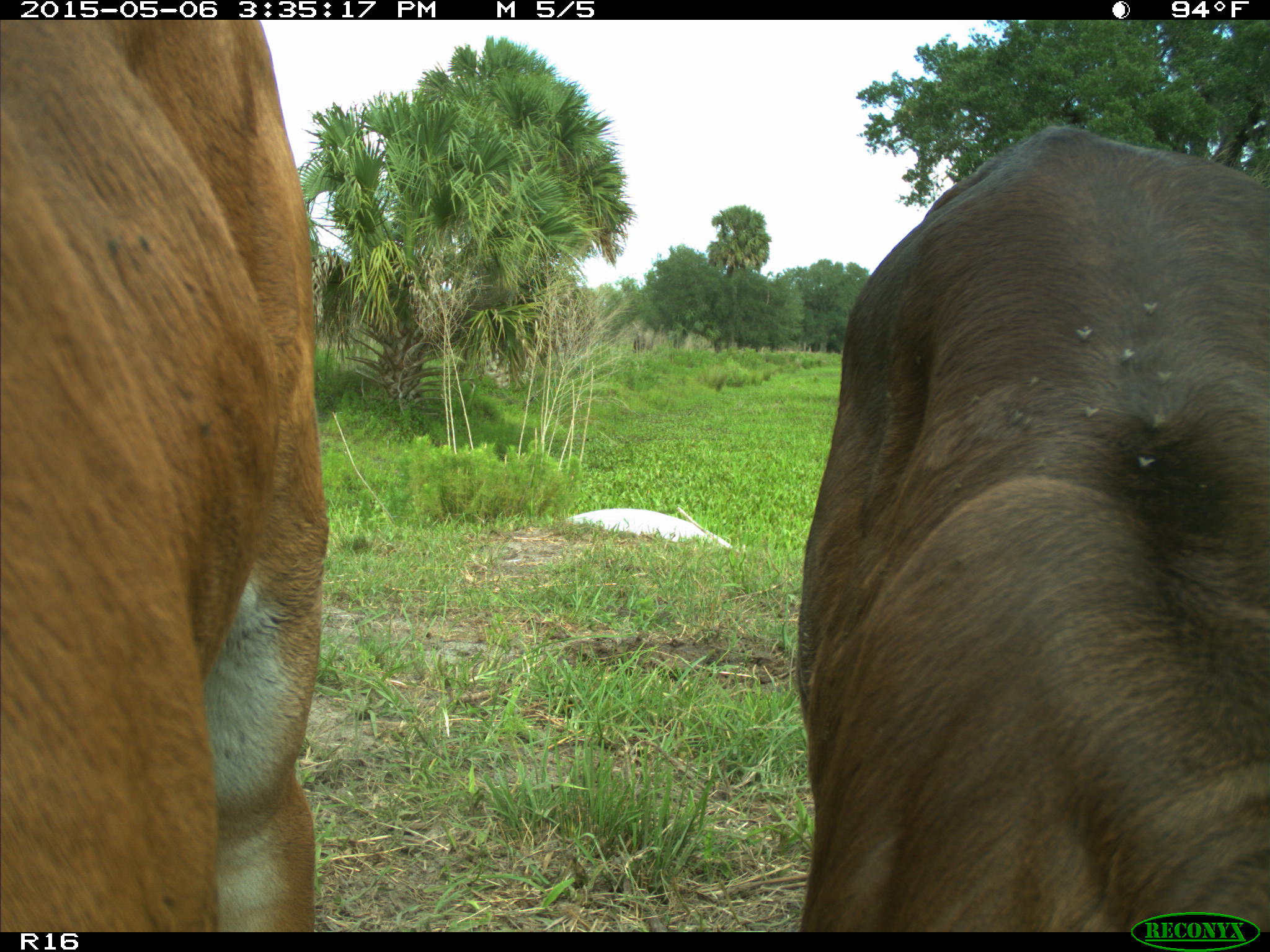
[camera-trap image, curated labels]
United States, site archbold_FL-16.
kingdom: Animalia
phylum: Chordata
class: Mammalia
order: Artiodactyla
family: Bovidae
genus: Bos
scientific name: Bos taurus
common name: domestic cow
Bos taurus (domestic cow).